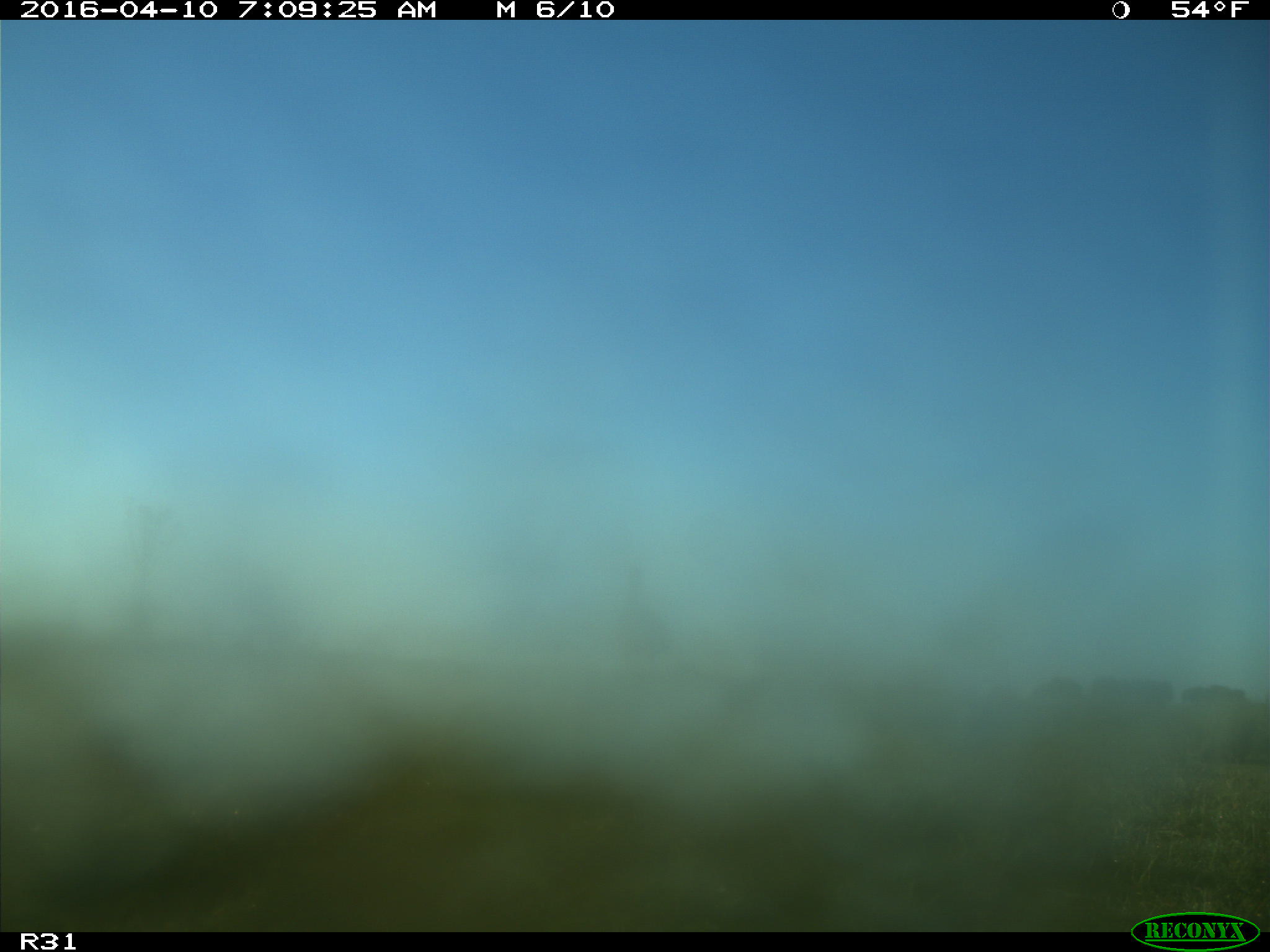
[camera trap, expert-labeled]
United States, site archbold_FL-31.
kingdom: Animalia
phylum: Chordata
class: Aves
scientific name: Aves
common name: birds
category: unidentified bird